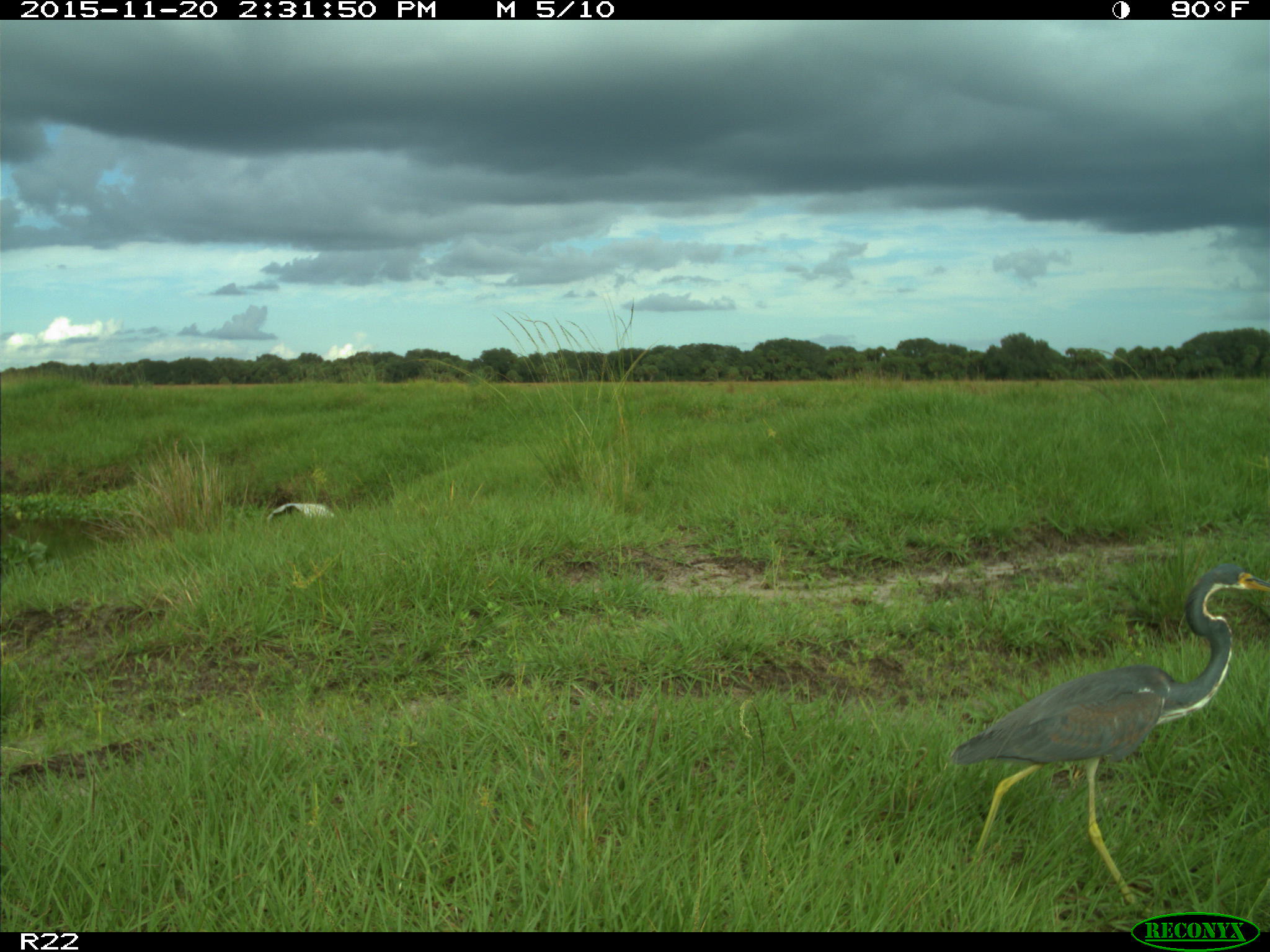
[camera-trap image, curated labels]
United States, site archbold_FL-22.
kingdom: Animalia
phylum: Chordata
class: Aves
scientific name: Aves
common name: birds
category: unidentified bird